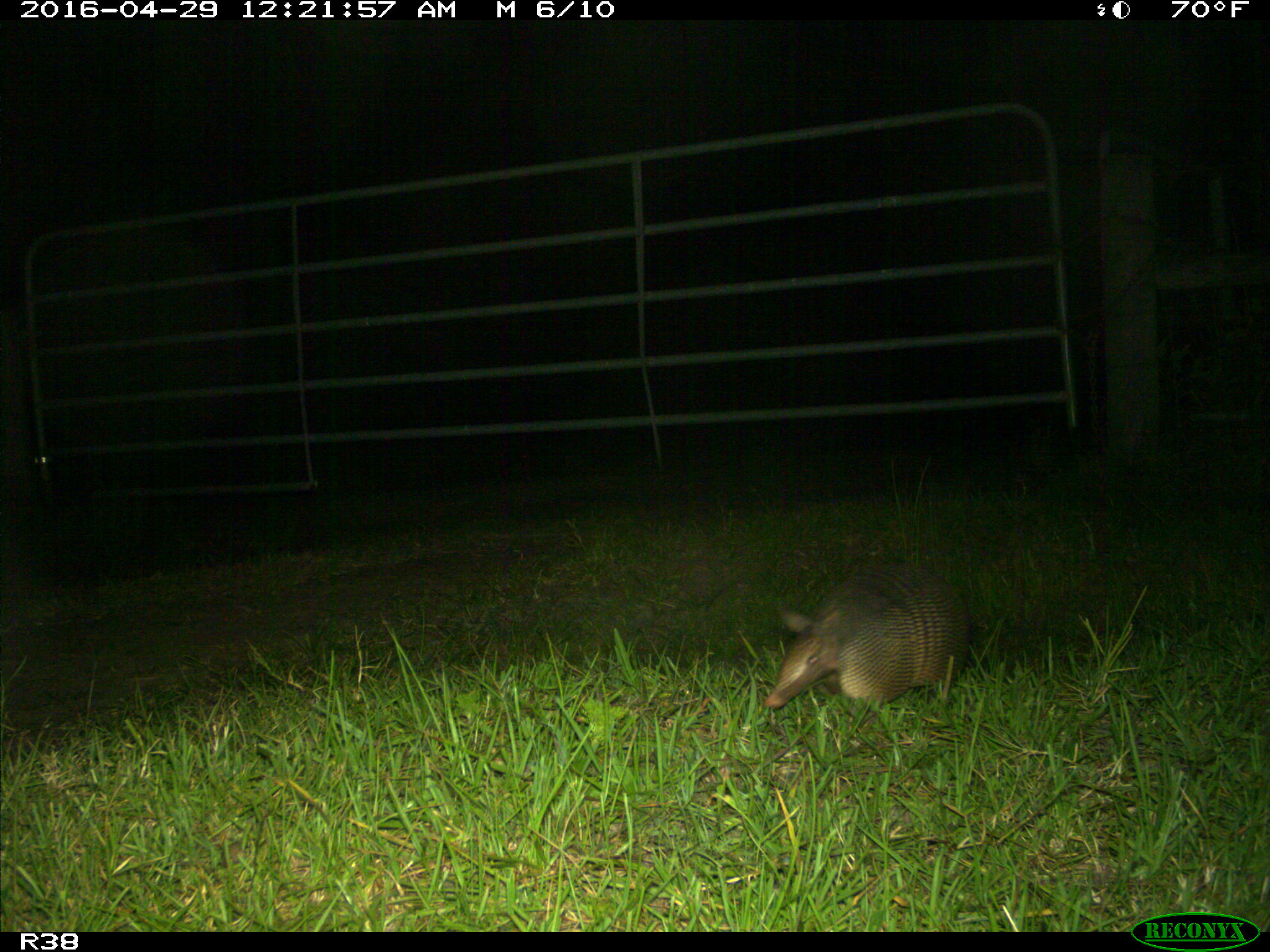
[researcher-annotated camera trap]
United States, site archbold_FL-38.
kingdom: Animalia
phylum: Chordata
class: Mammalia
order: Cingulata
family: Dasypodidae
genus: Dasypus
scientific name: Dasypus novemcinctus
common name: nine-banded armadillo